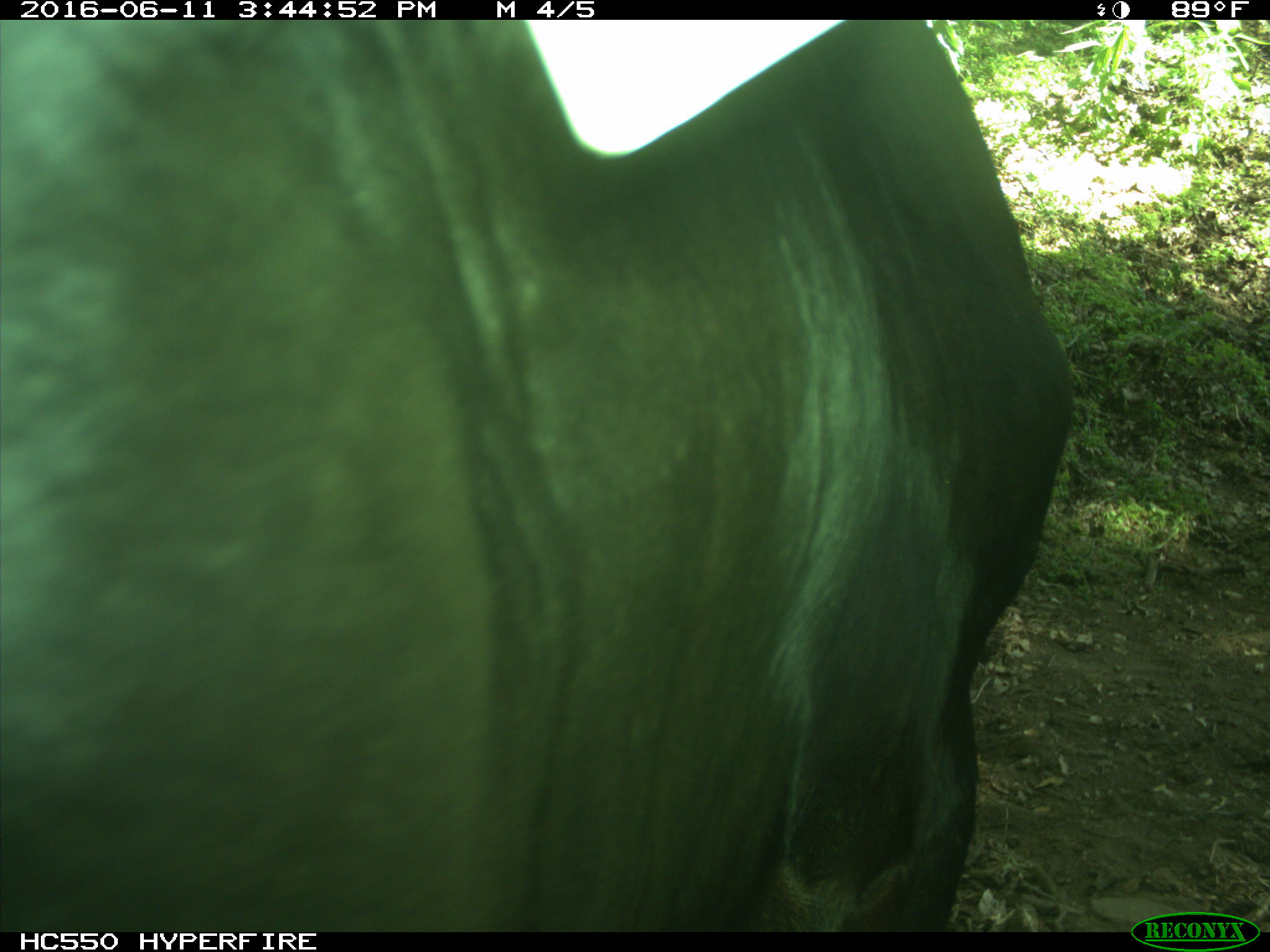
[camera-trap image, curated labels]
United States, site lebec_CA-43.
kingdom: Animalia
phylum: Chordata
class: Mammalia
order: Artiodactyla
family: Bovidae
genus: Bos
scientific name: Bos taurus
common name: domestic cow